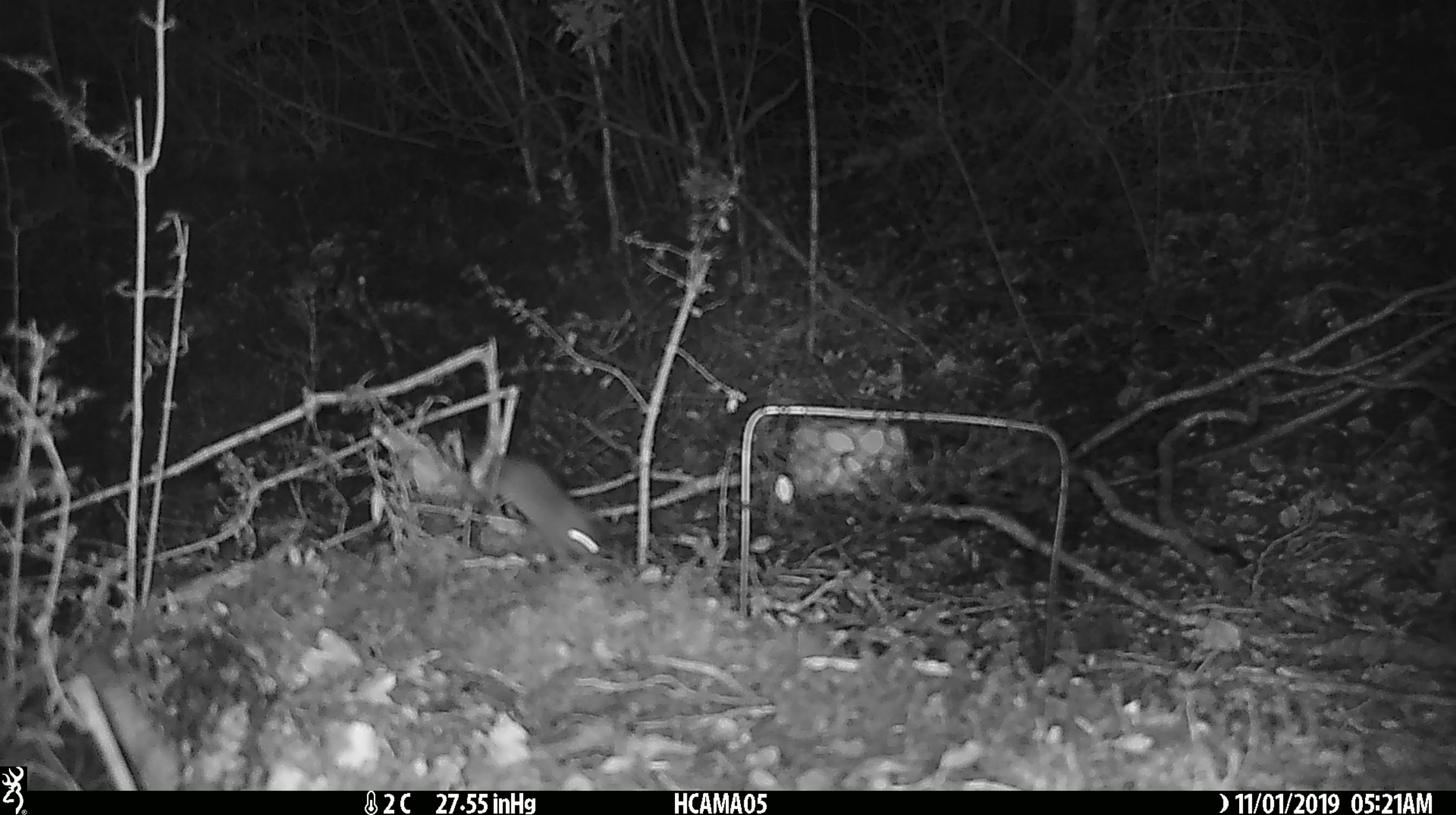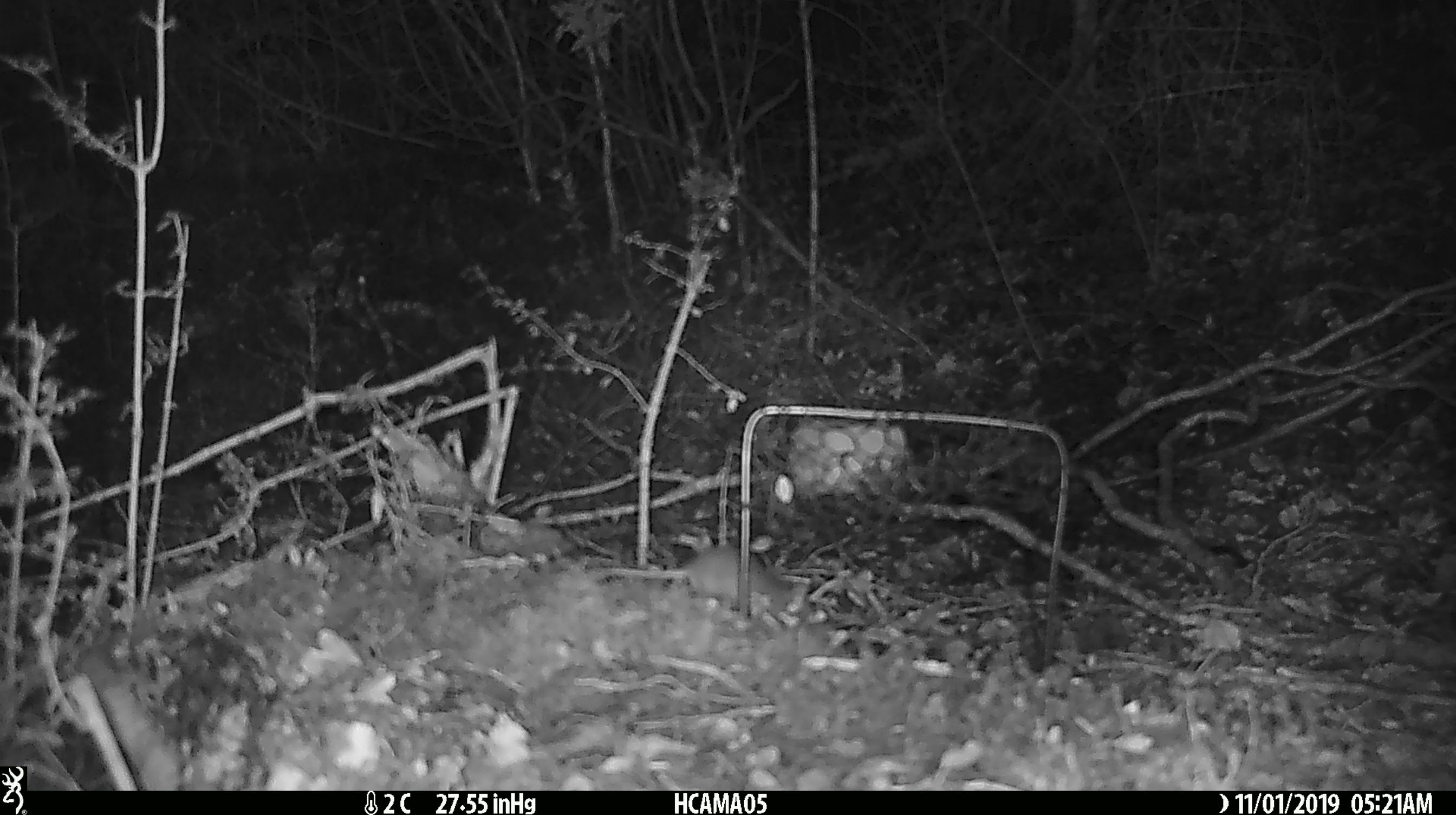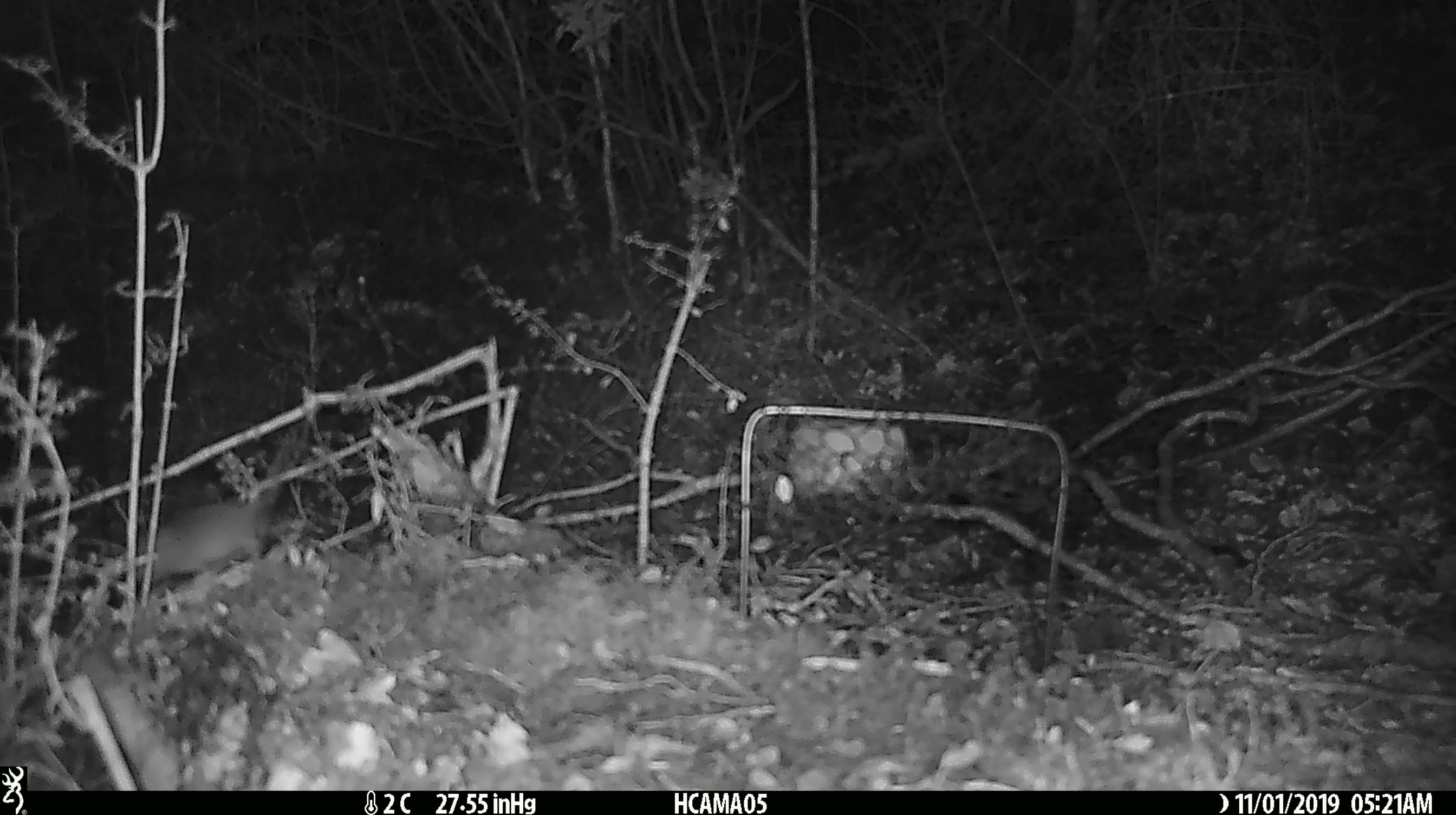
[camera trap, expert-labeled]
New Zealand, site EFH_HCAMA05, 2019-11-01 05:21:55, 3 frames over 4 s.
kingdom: Animalia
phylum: Chordata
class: Mammalia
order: Rodentia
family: Muridae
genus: Mus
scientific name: Mus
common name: mouse